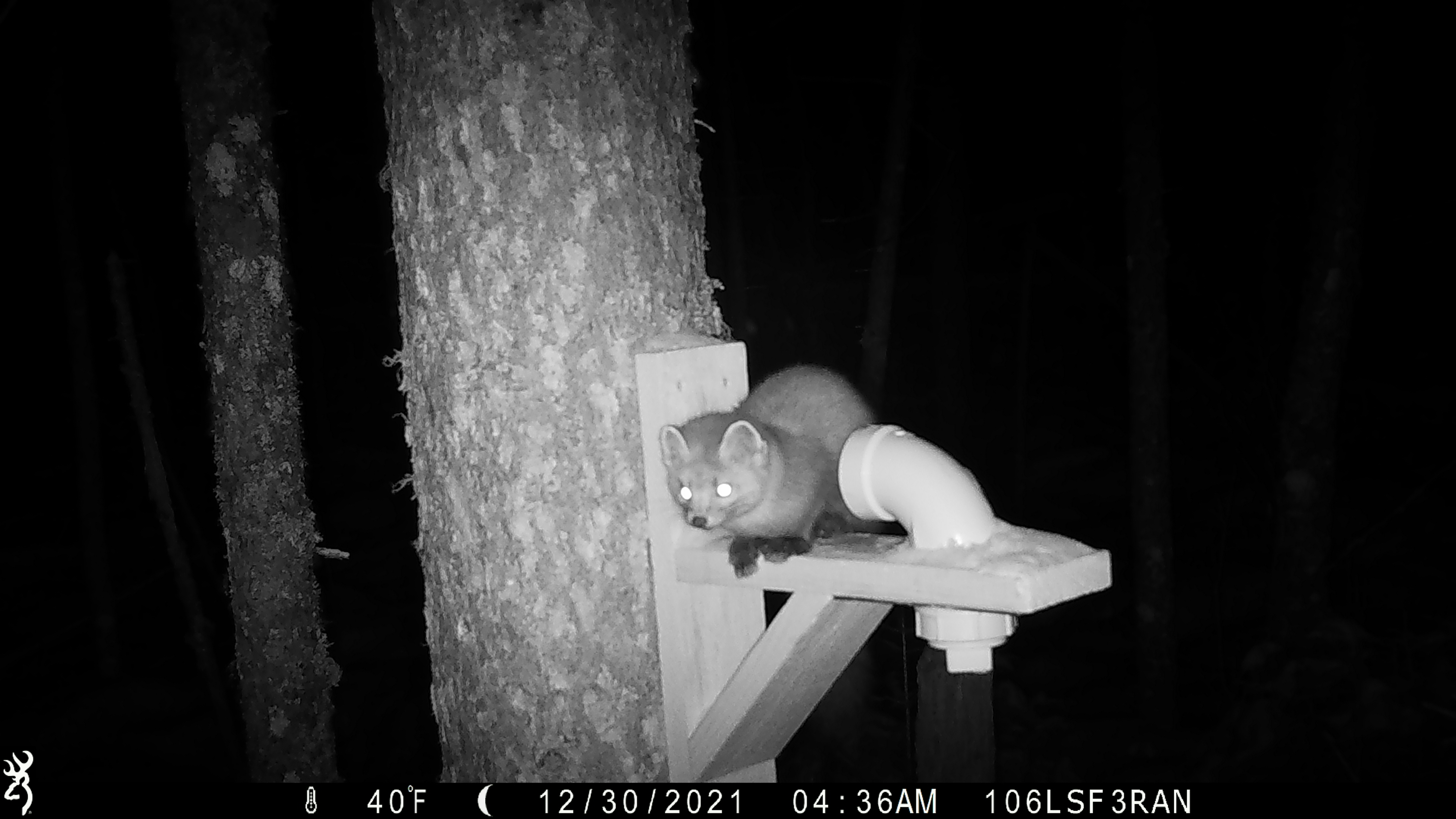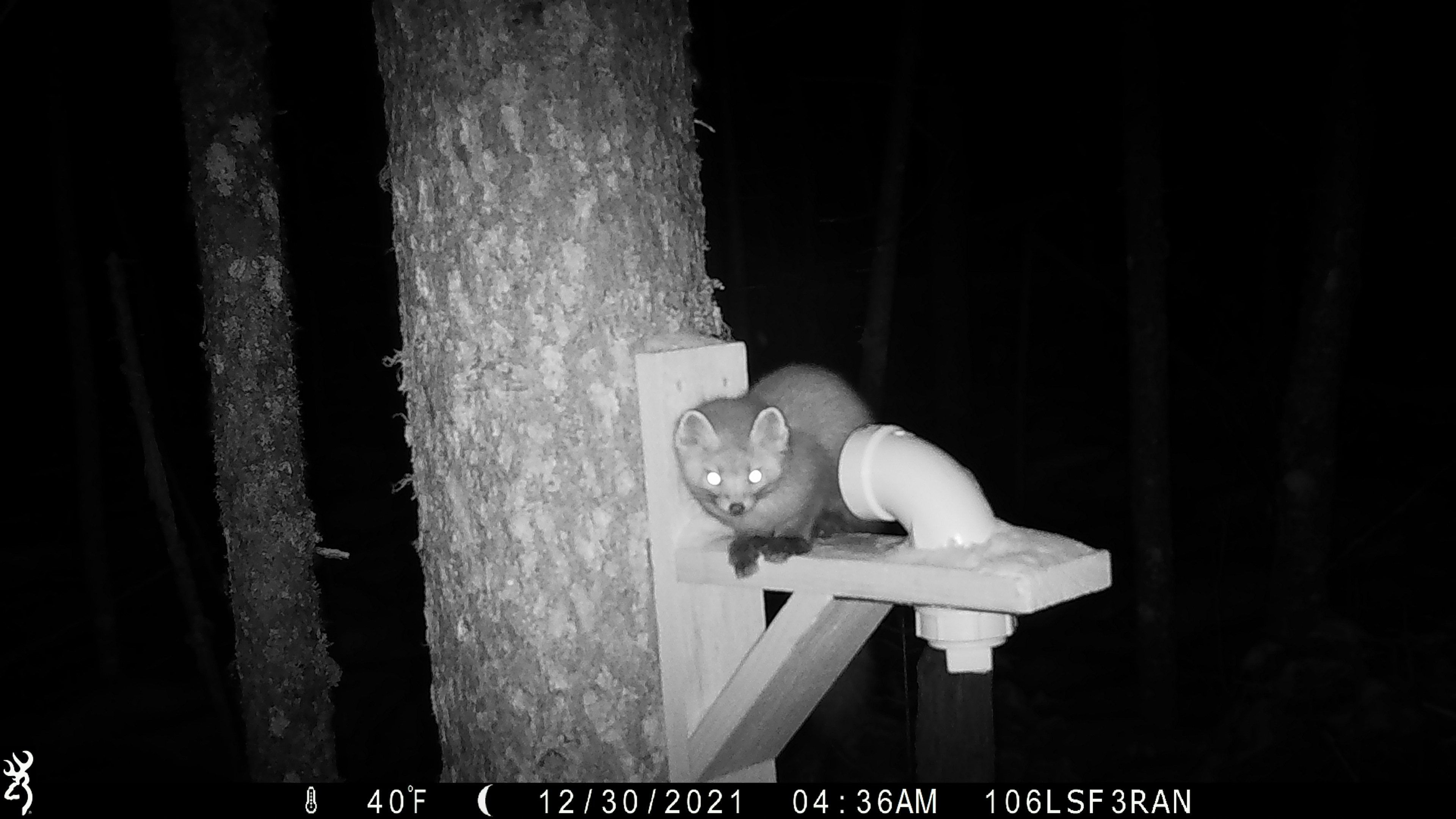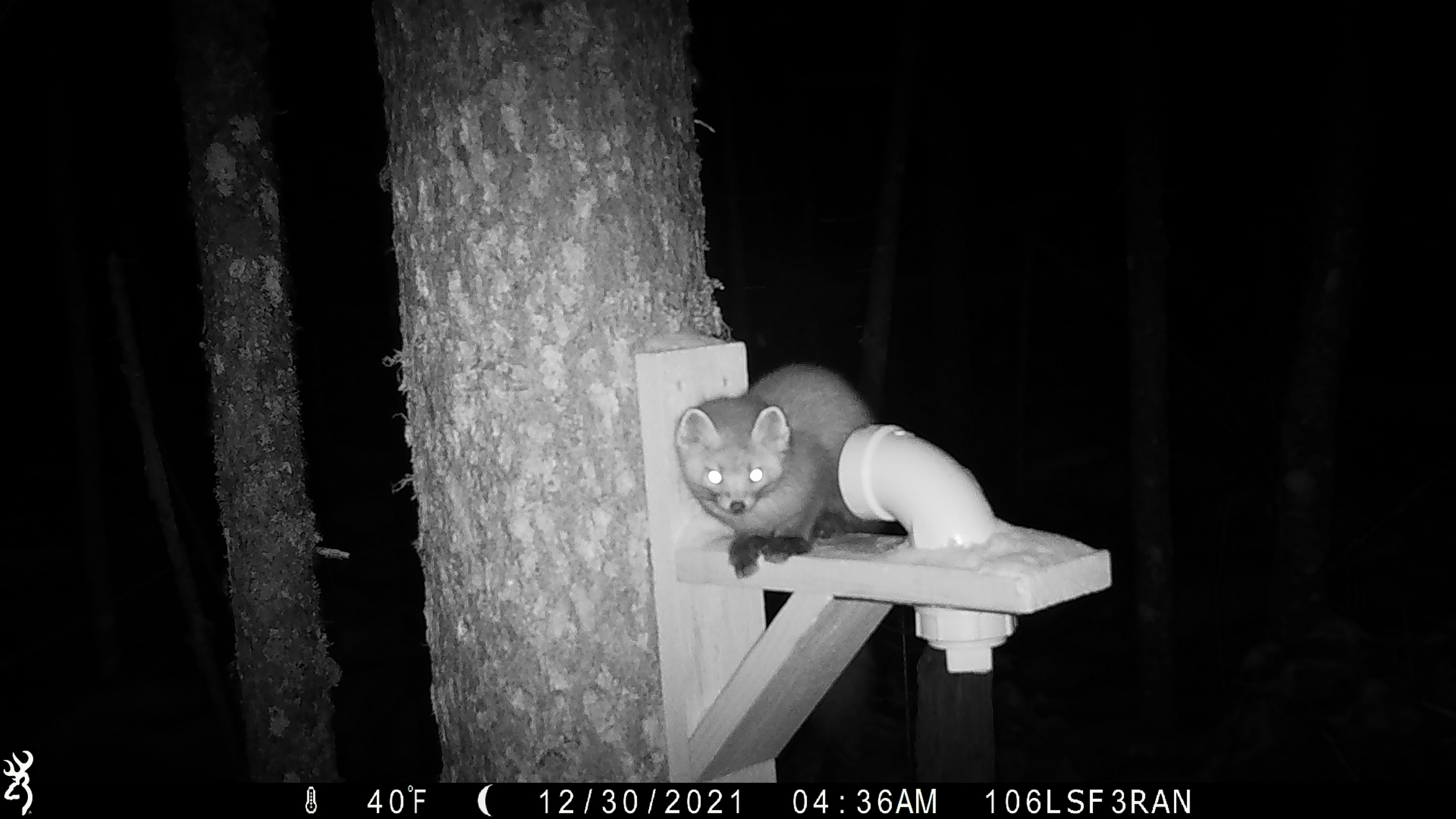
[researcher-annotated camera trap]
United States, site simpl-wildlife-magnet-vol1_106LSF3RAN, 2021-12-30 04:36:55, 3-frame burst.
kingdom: Animalia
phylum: Chordata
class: Mammalia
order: Carnivora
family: Mustelidae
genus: Martes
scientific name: Martes americana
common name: american marten